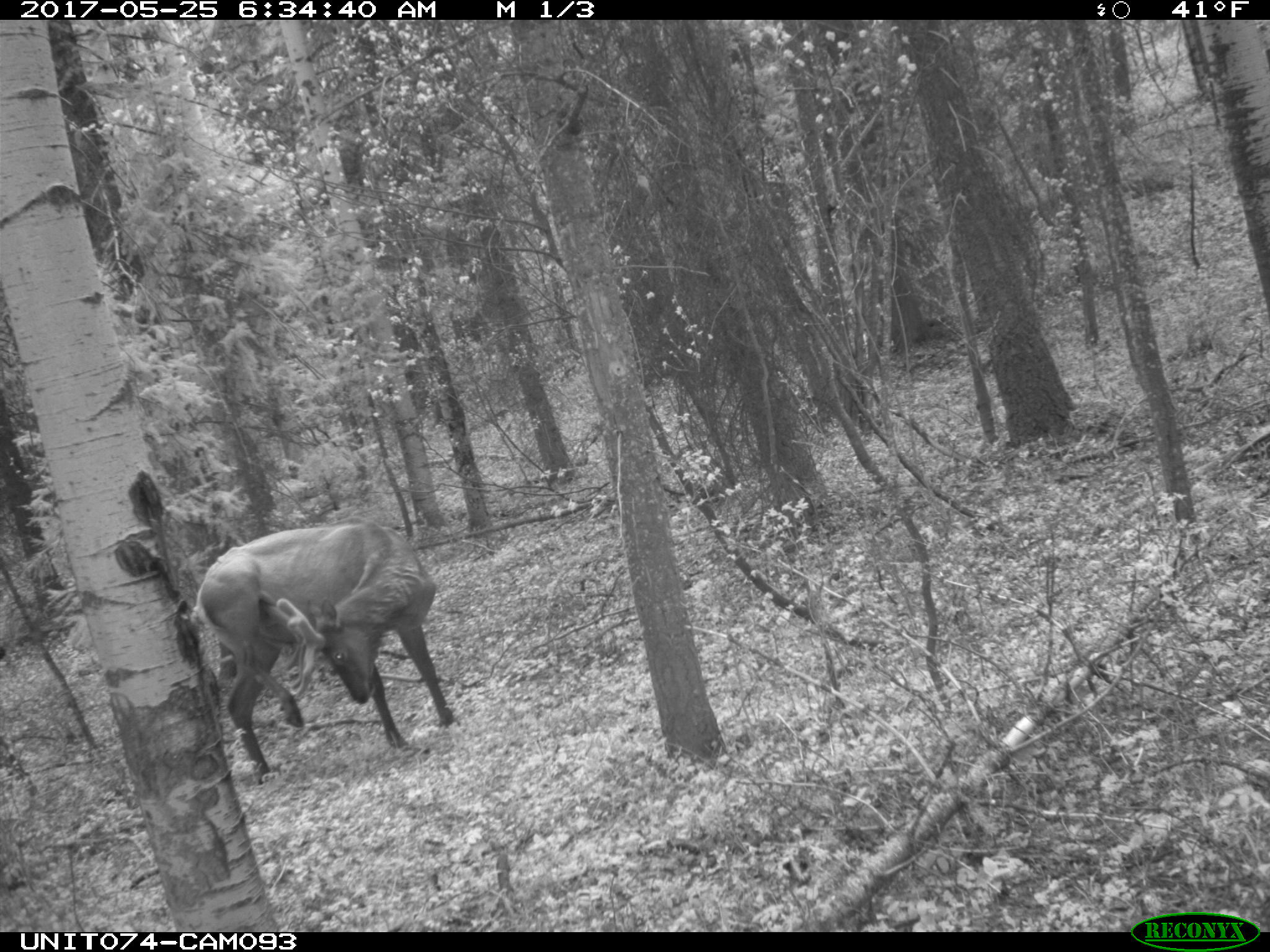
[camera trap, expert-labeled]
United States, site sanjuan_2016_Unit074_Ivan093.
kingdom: Animalia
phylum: Chordata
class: Mammalia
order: Artiodactyla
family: Cervidae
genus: Cervus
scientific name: Cervus elaphus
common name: red deer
Cervus elaphus (red deer).